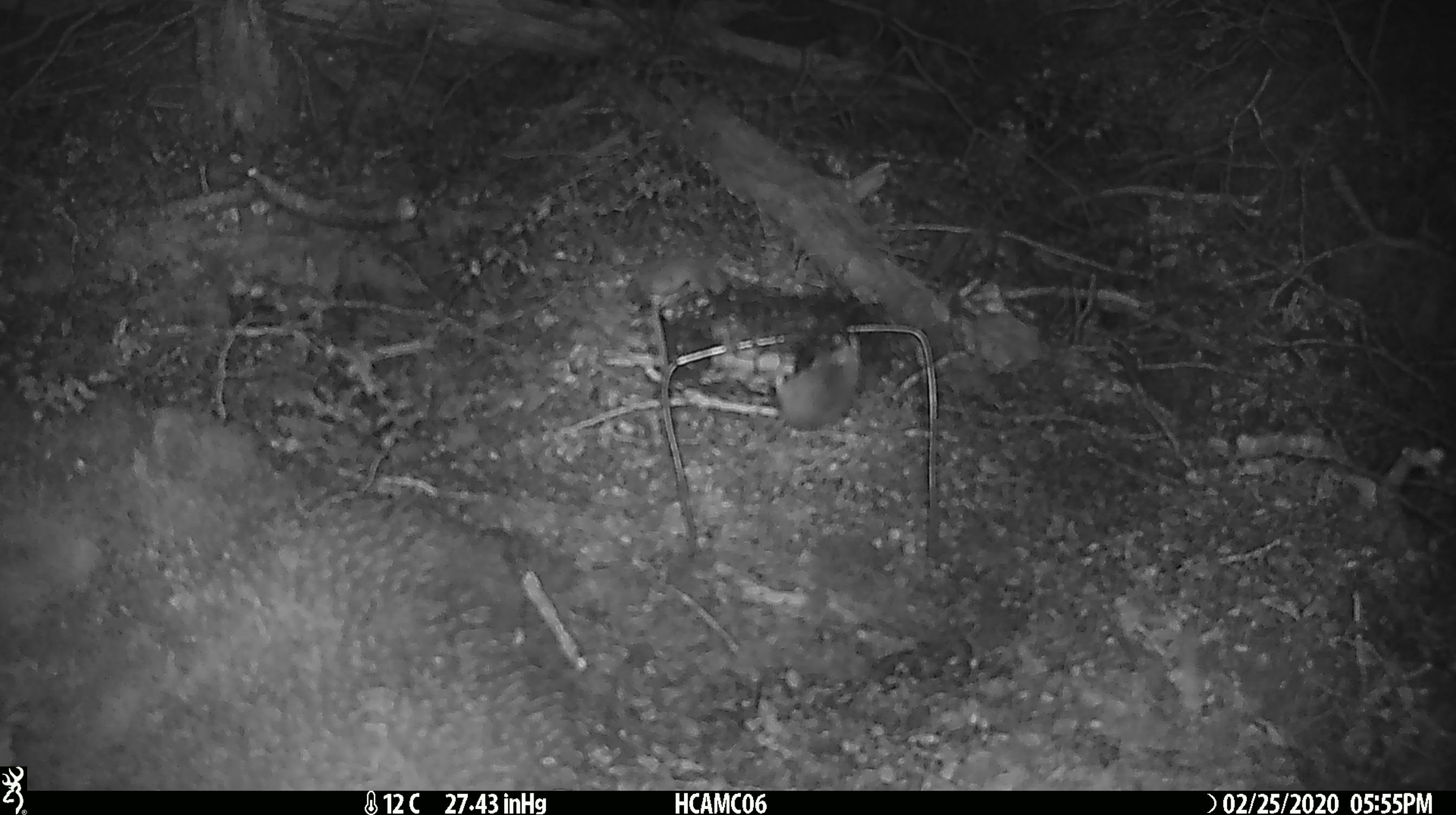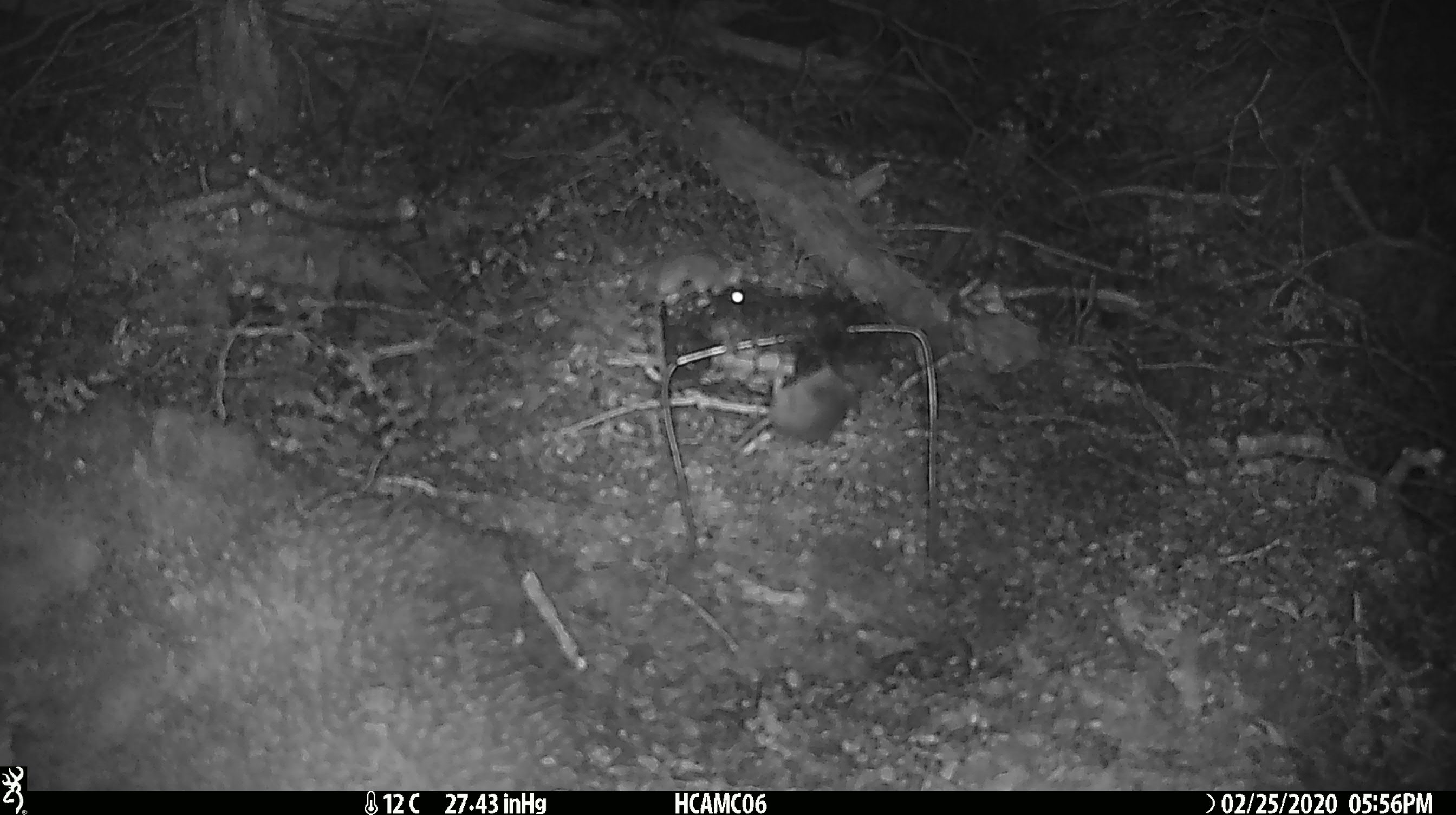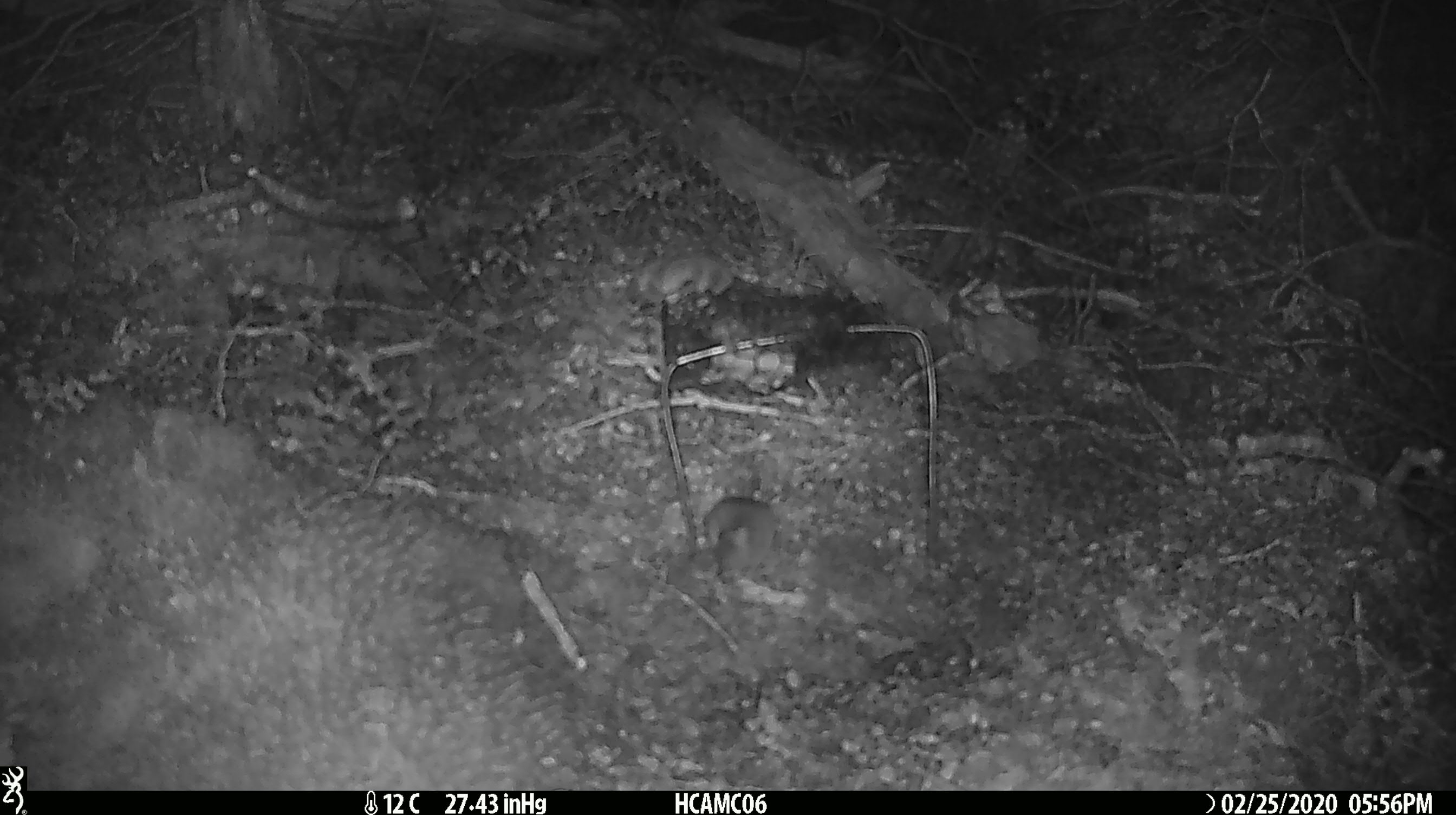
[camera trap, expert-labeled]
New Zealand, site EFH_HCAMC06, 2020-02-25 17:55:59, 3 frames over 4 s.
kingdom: Animalia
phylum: Chordata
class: Mammalia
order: Rodentia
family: Muridae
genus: Mus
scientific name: Mus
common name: mouse